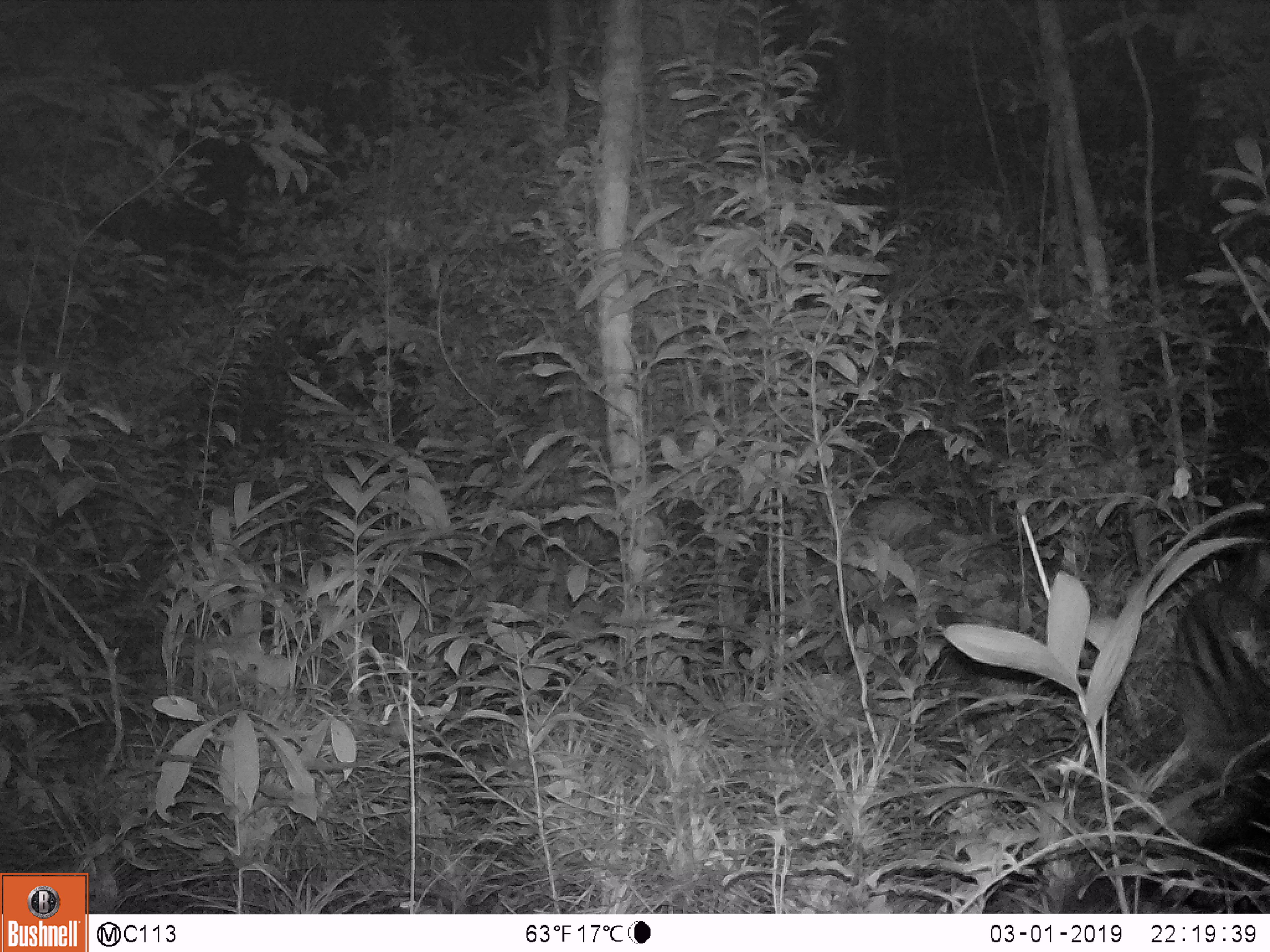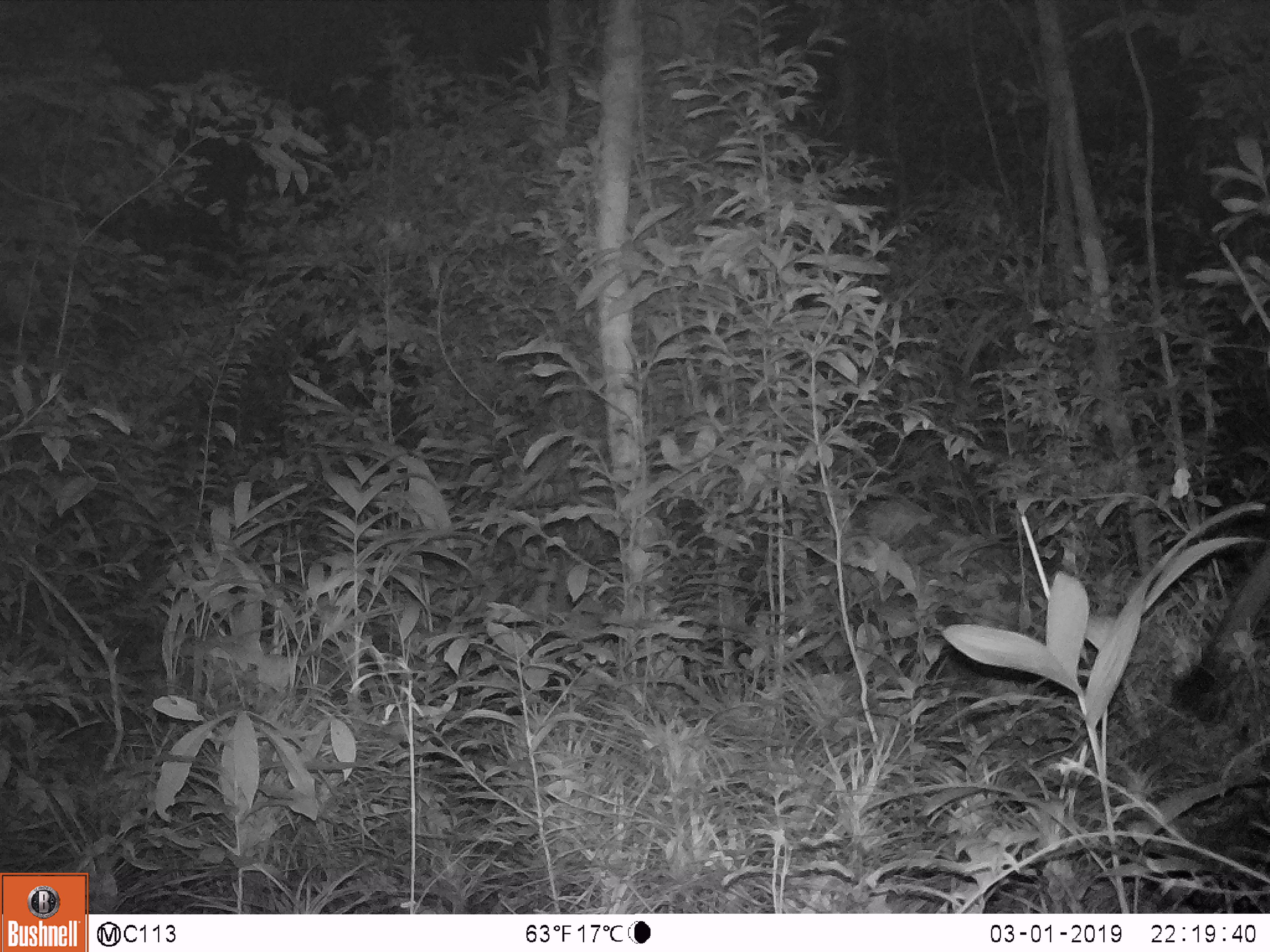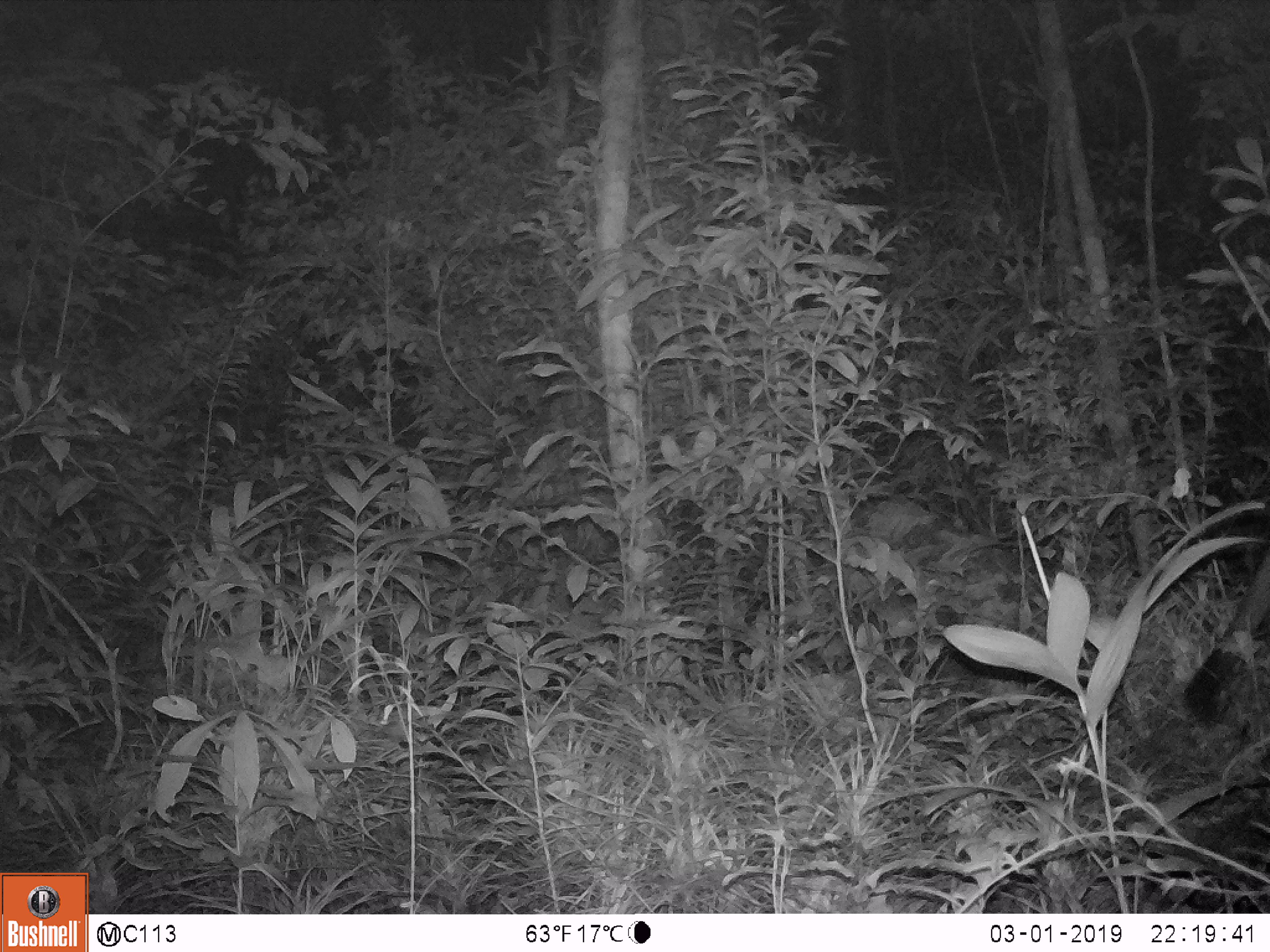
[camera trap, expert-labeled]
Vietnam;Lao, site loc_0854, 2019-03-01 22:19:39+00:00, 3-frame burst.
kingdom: Animalia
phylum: Chordata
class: Mammalia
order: Carnivora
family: Viverridae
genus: Paradoxurus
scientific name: Paradoxurus hermaphroditus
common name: common palm civet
Common palm civet (Paradoxurus hermaphroditus). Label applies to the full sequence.